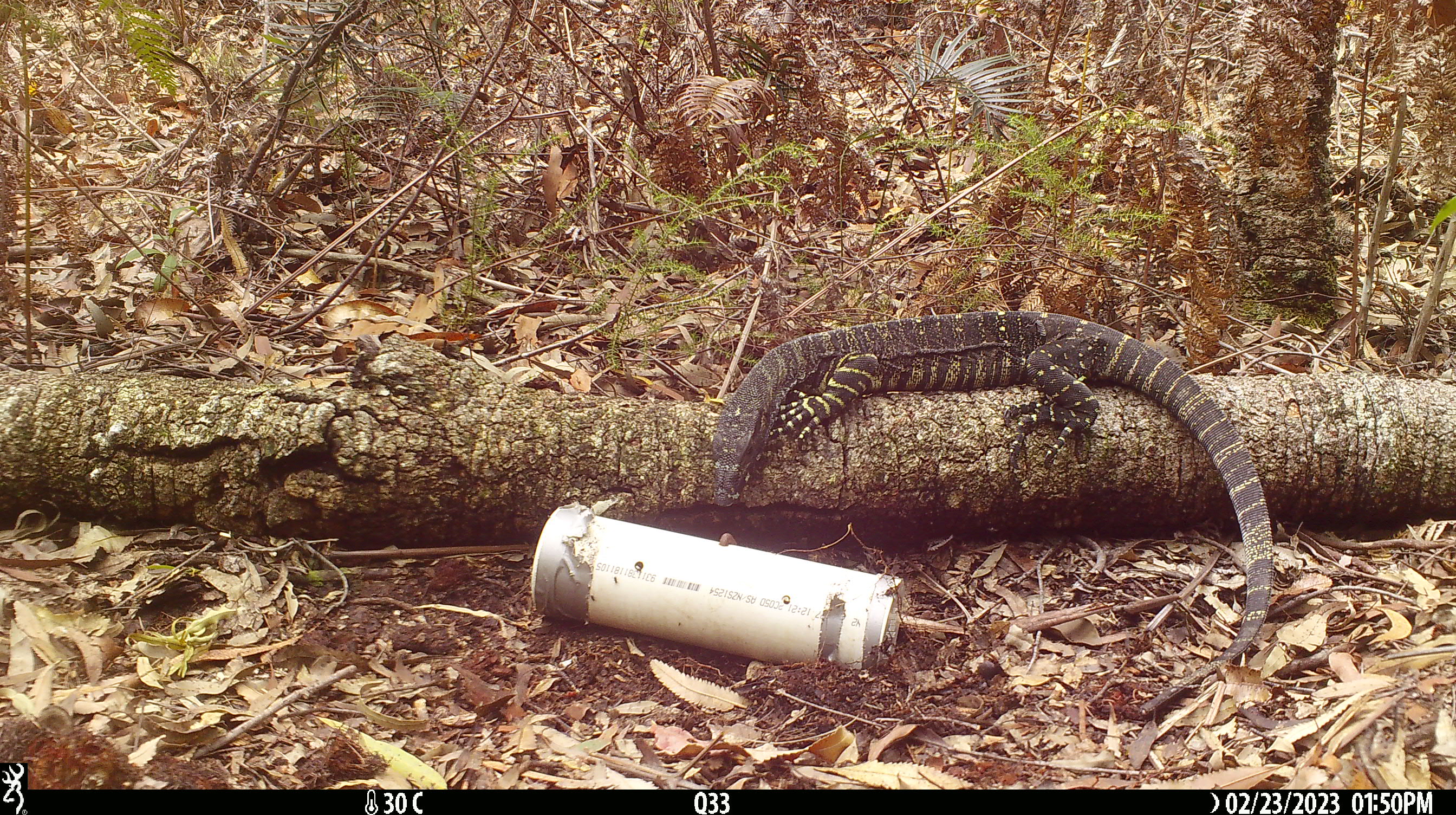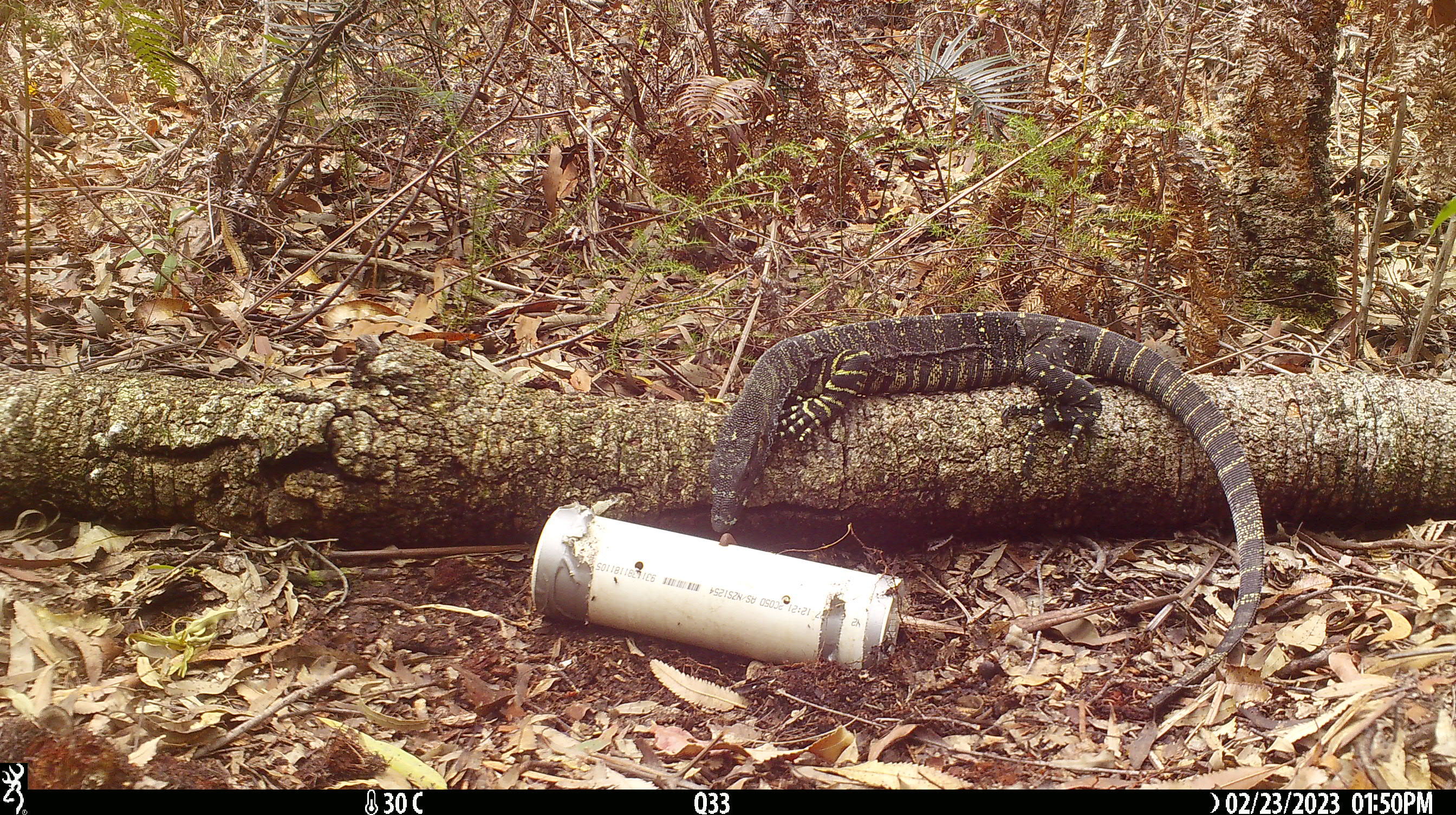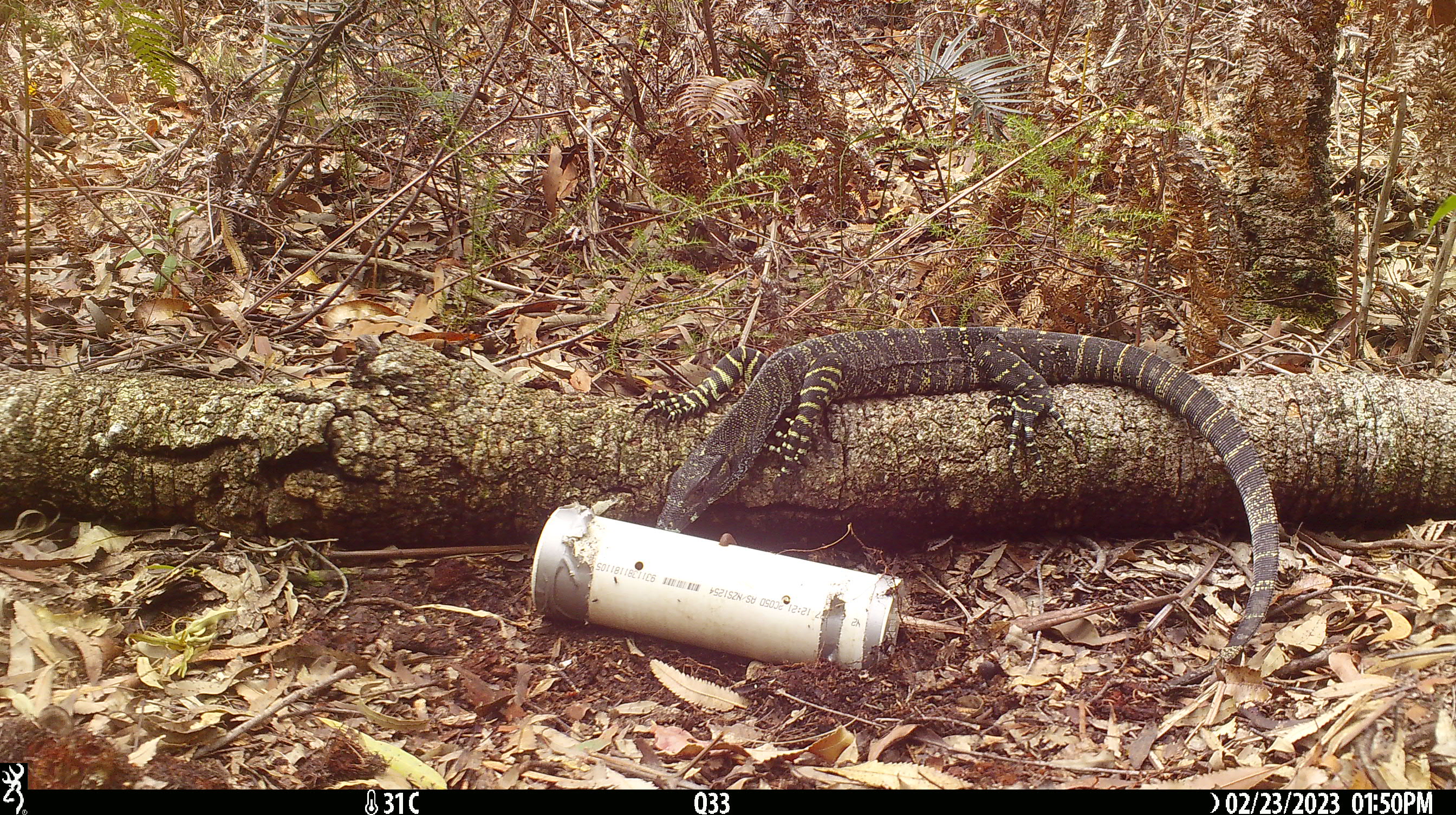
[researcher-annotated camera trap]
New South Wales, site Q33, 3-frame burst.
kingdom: Animalia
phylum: Chordata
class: Reptilia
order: Squamata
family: Varanidae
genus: Varanus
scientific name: Varanus varius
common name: lace monitor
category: goanna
Goanna (lace monitor) (Varanus varius).